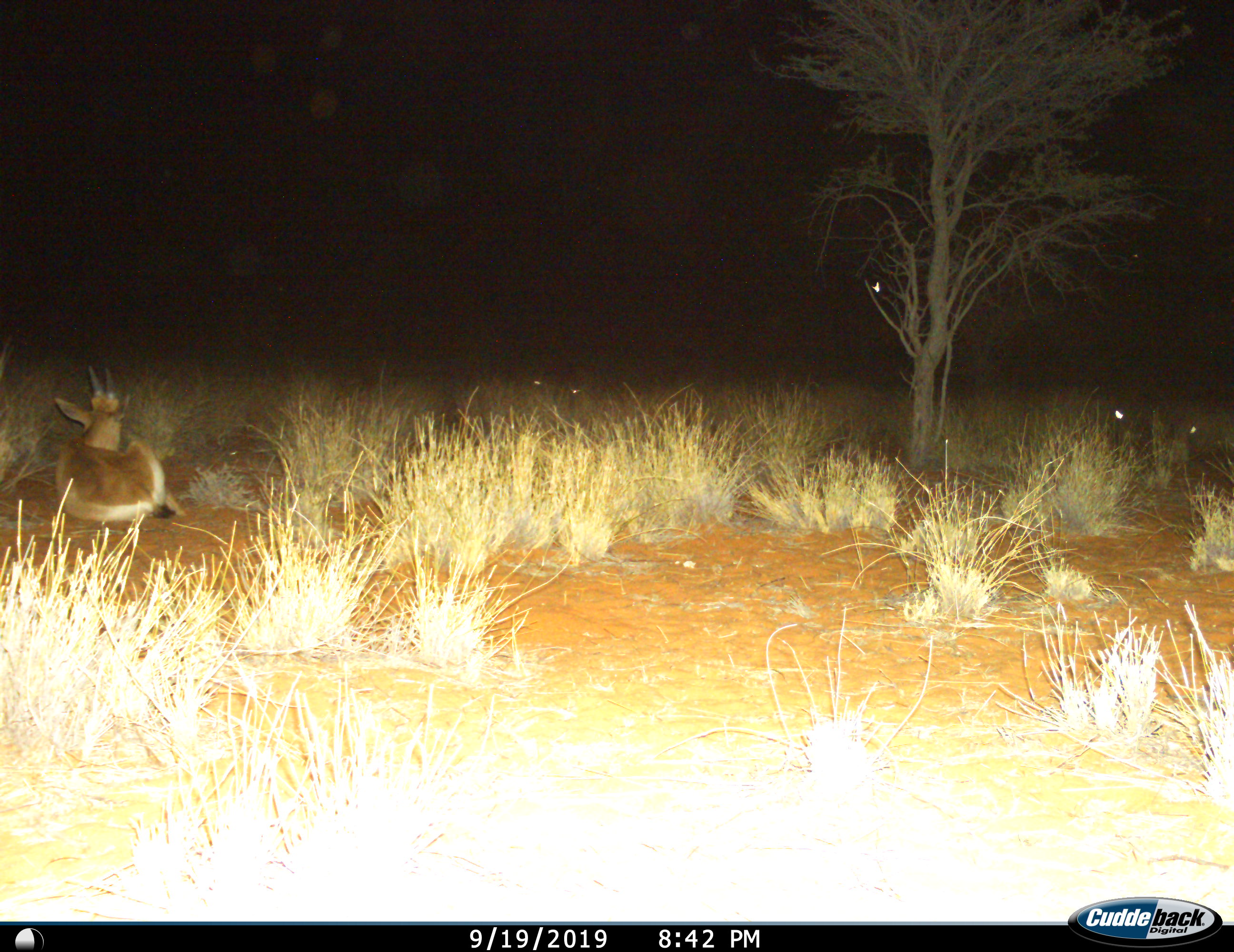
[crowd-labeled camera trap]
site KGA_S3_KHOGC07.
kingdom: Animalia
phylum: Chordata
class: Mammalia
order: Artiodactyla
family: Bovidae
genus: Antidorcas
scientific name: Antidorcas marsupialis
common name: springbok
Springbok (Antidorcas marsupialis), count 1. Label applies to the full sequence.